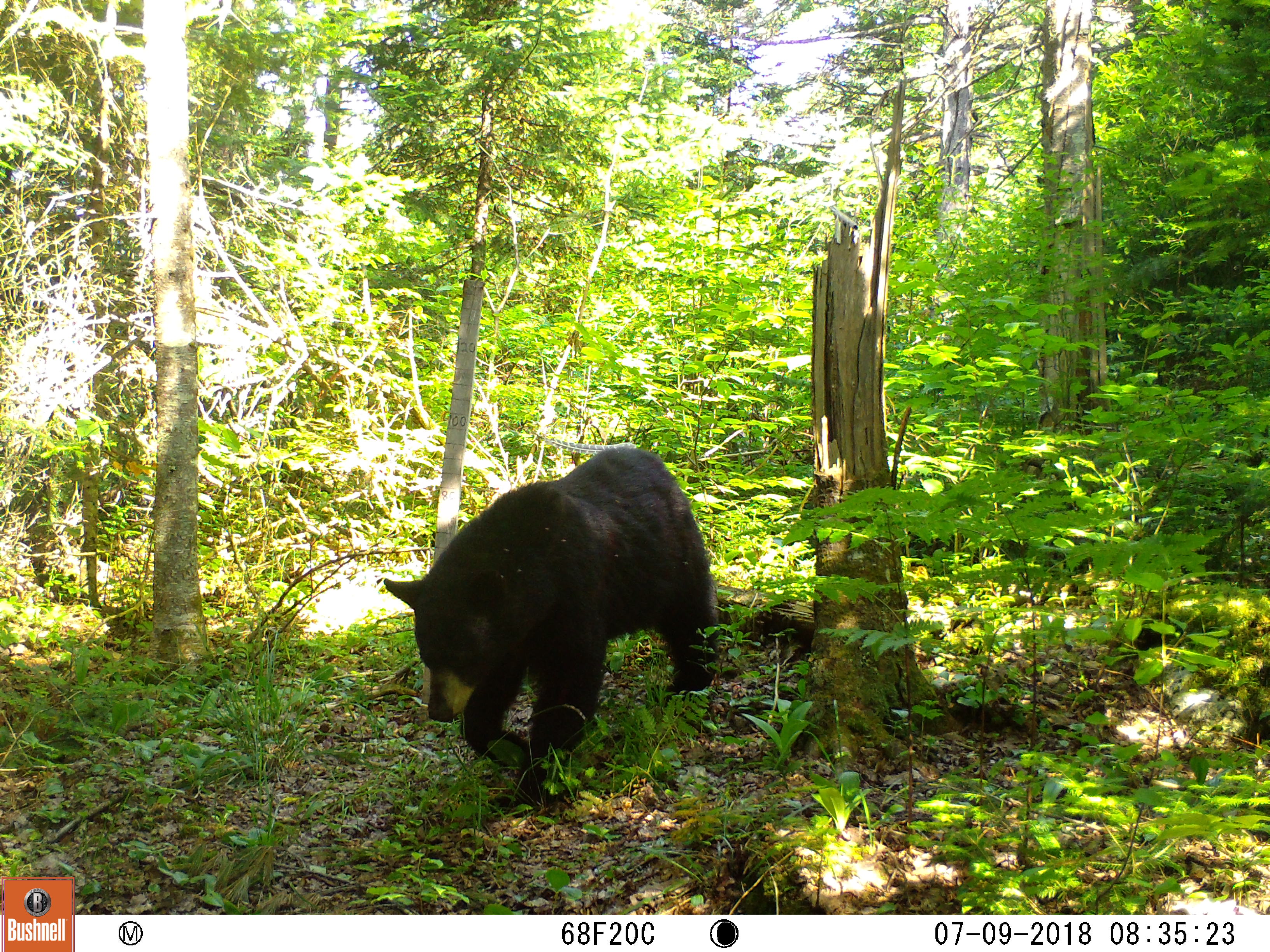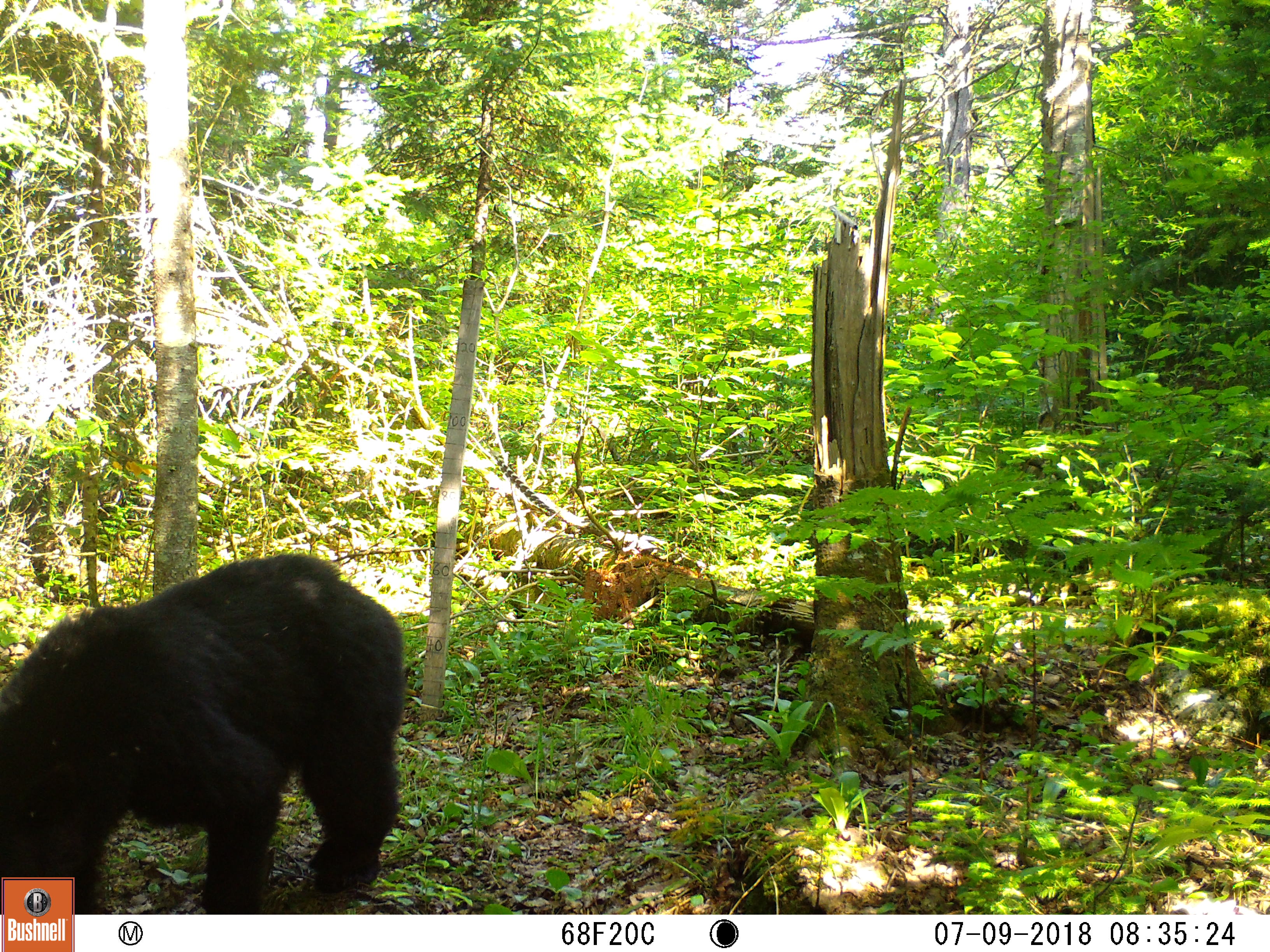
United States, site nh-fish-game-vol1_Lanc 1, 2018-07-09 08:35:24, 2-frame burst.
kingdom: Animalia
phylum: Chordata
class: Mammalia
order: Carnivora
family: Ursidae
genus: Ursus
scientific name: Ursus americanus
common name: black bear